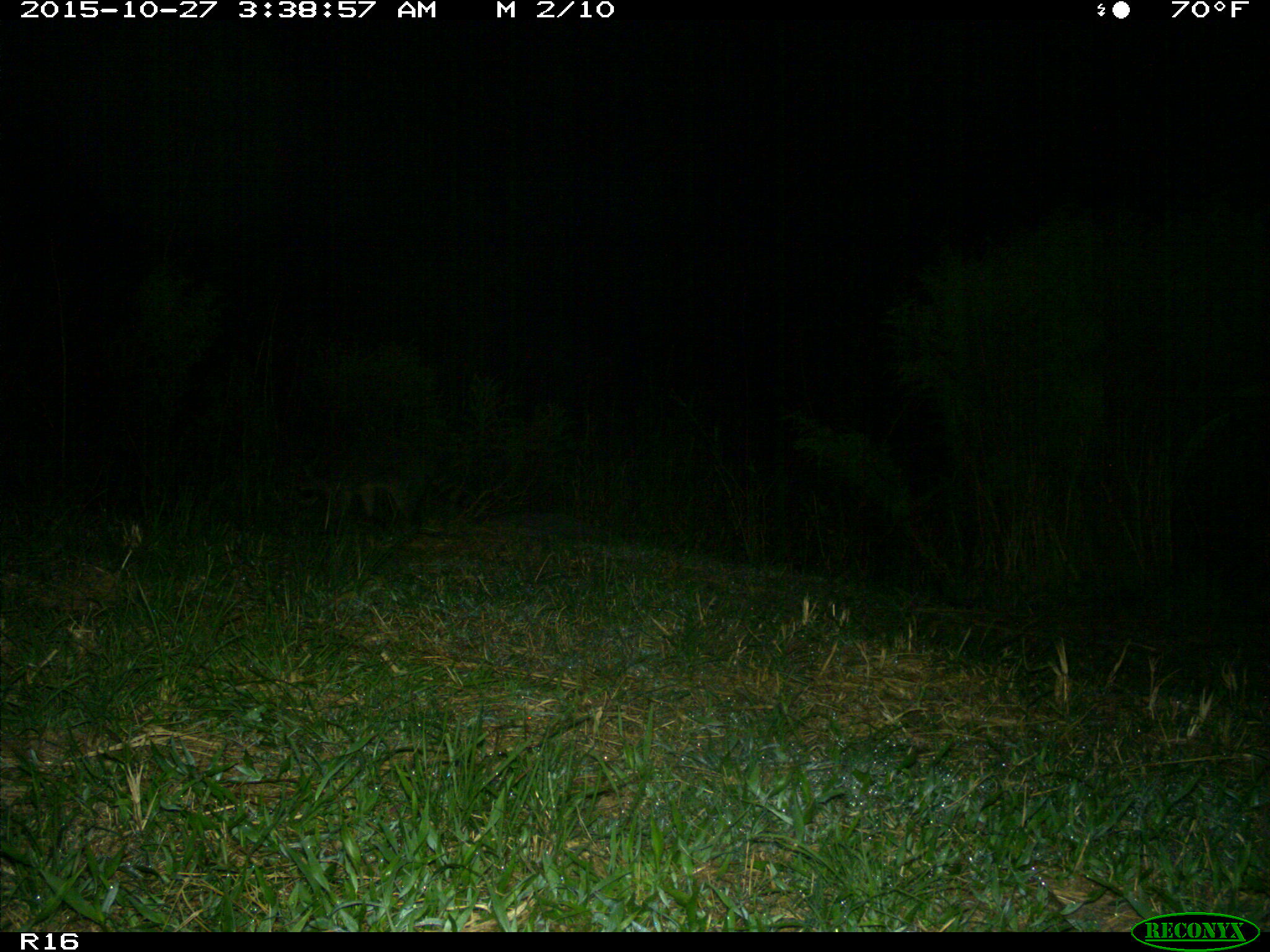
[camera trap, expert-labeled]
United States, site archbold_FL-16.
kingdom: Animalia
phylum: Chordata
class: Mammalia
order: Carnivora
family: Procyonidae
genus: Procyon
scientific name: Procyon lotor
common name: common raccoon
Procyon lotor (common raccoon).